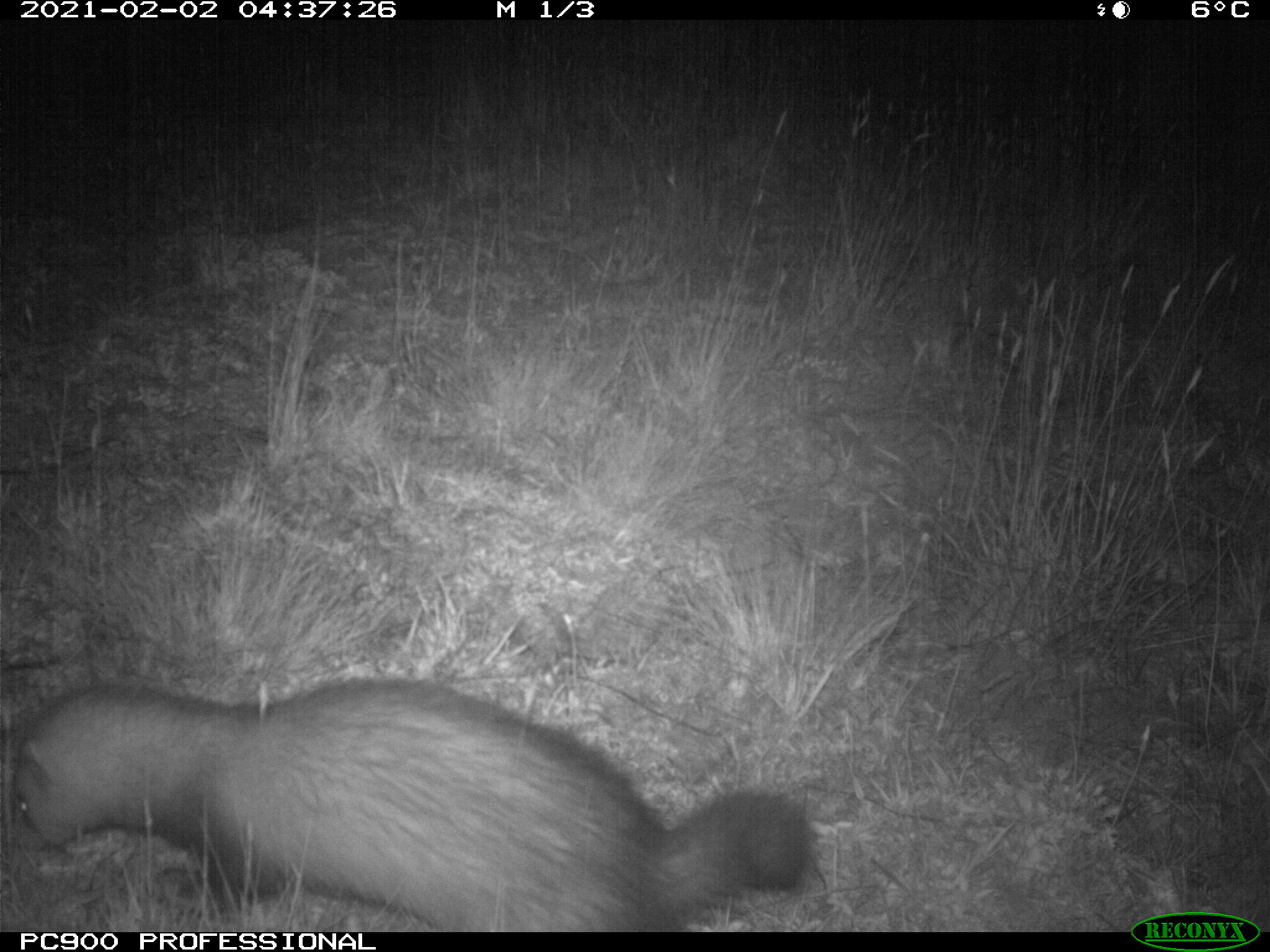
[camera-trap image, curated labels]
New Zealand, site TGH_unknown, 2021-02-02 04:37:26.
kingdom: Animalia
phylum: Chordata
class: Mammalia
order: Carnivora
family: Mustelidae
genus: Mustela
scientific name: Mustela furo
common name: ferret